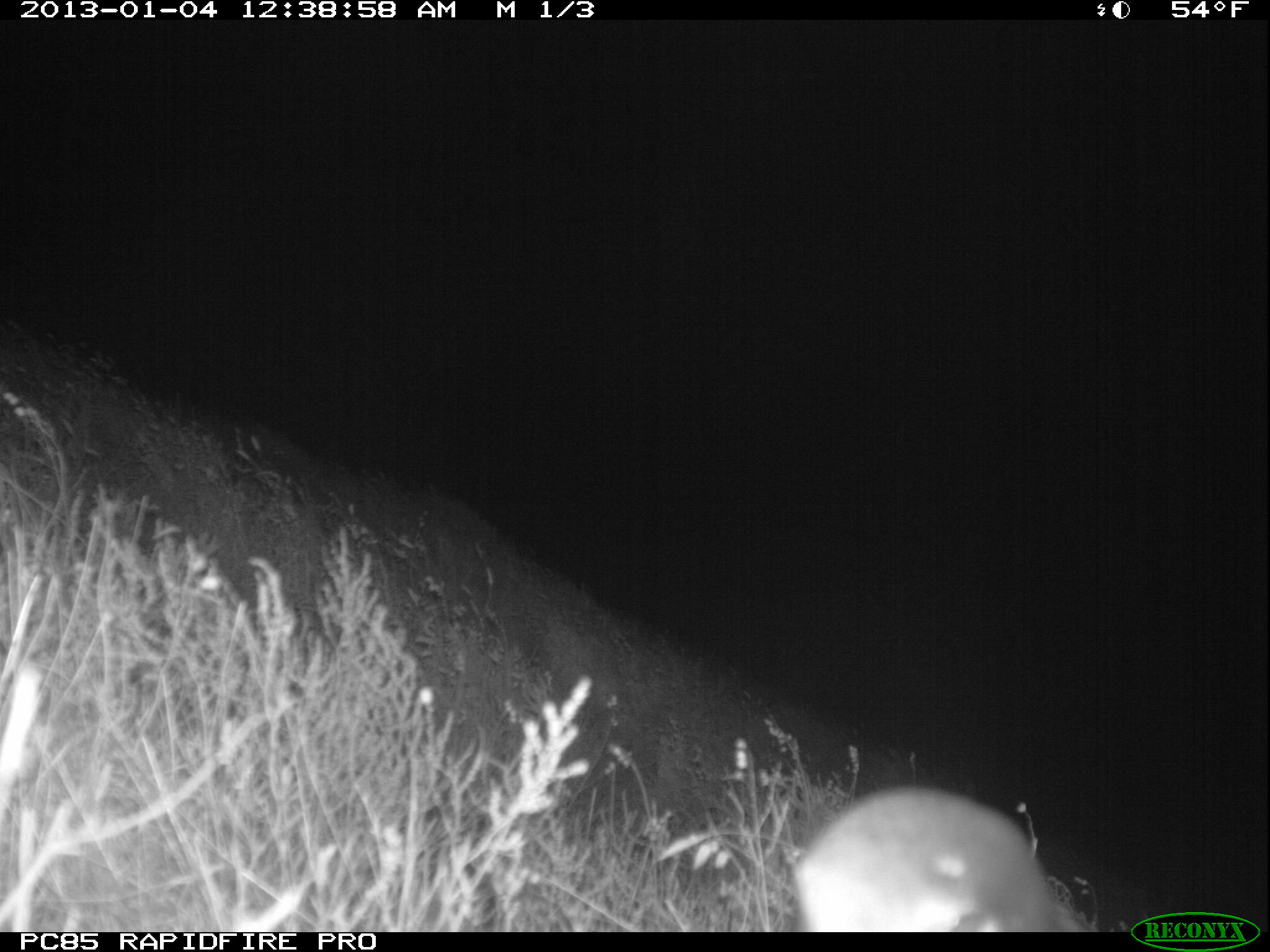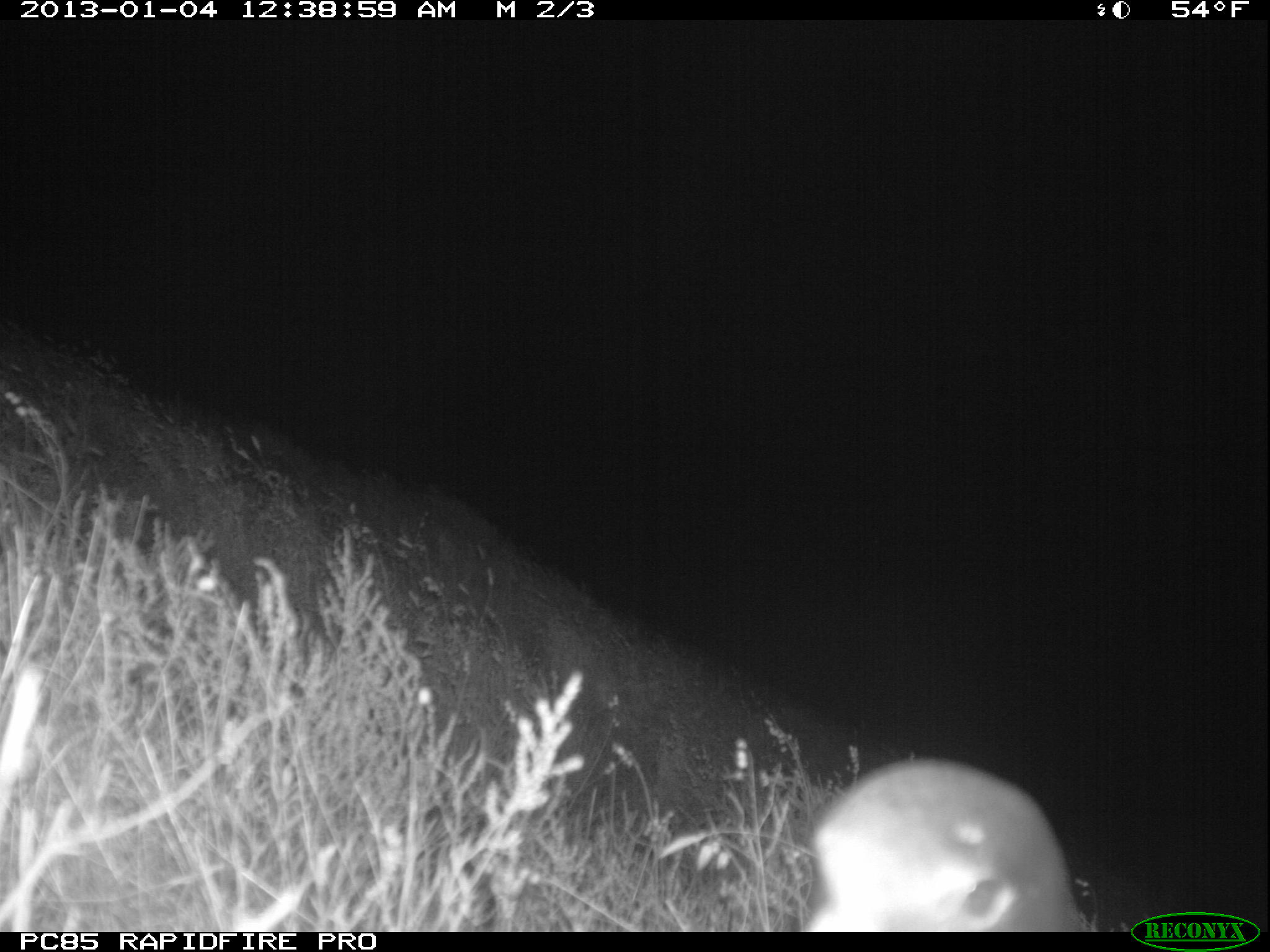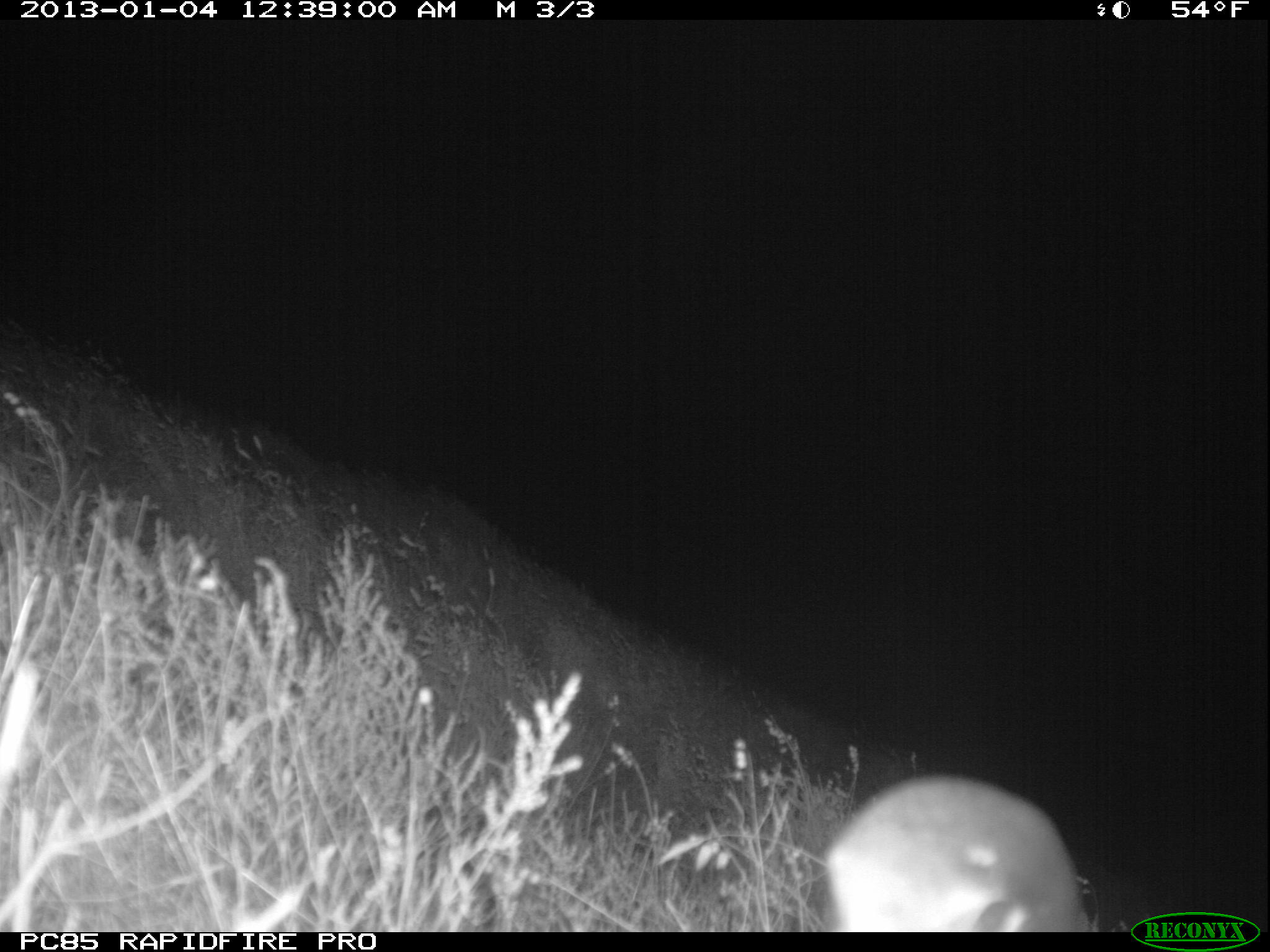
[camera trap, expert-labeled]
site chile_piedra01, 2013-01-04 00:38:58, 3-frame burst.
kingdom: Animalia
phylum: Chordata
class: Aves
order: Procellariiformes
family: Procellariidae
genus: Calonectris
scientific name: Calonectris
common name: shearwater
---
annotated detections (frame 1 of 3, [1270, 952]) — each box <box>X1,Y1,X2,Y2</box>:
shearwater: <box>788,787,1081,933</box>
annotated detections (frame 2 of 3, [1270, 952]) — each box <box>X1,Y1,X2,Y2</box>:
shearwater: <box>800,758,1090,932</box>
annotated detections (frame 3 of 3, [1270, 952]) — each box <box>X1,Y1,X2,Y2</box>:
shearwater: <box>820,775,1090,933</box>